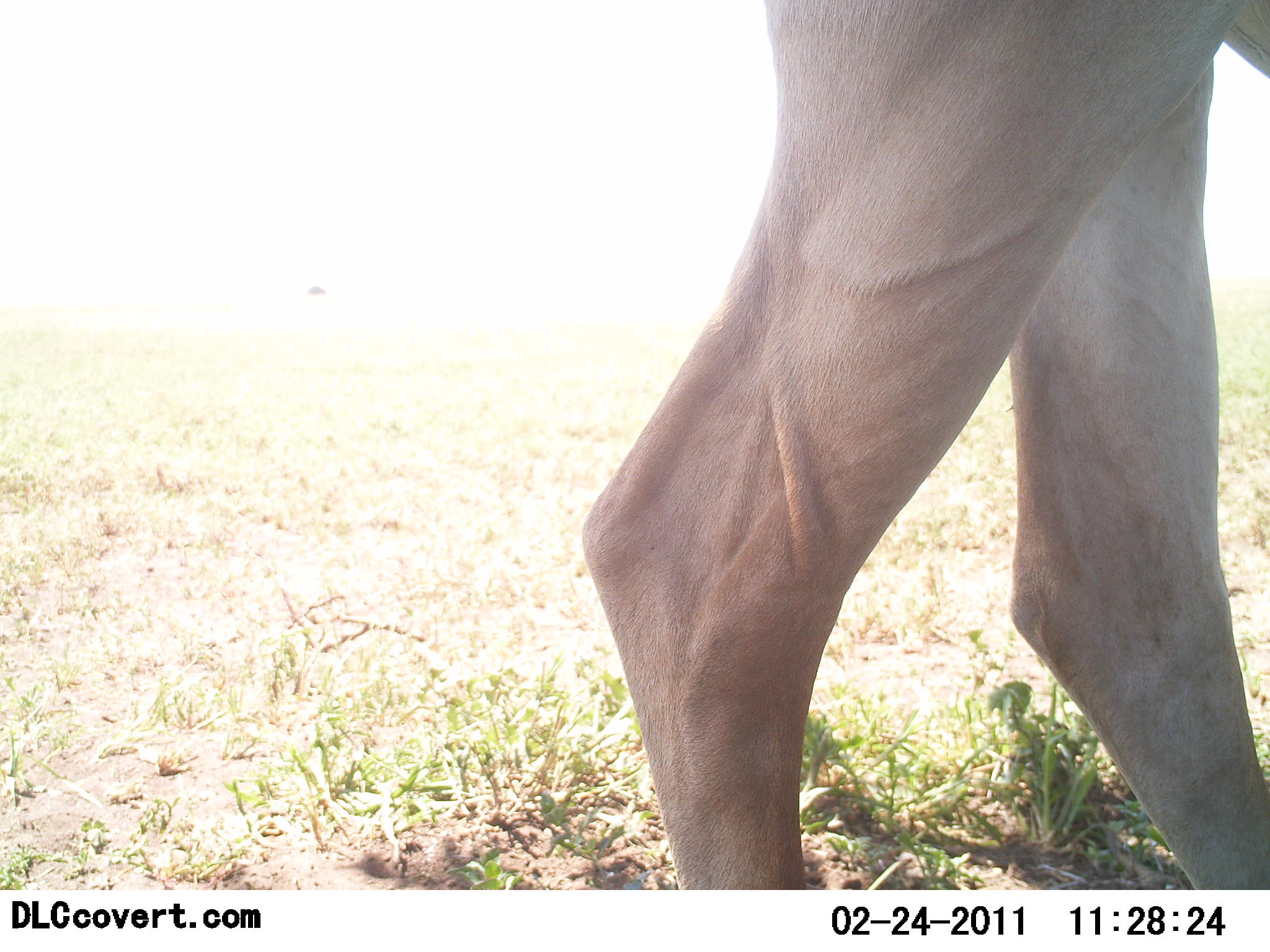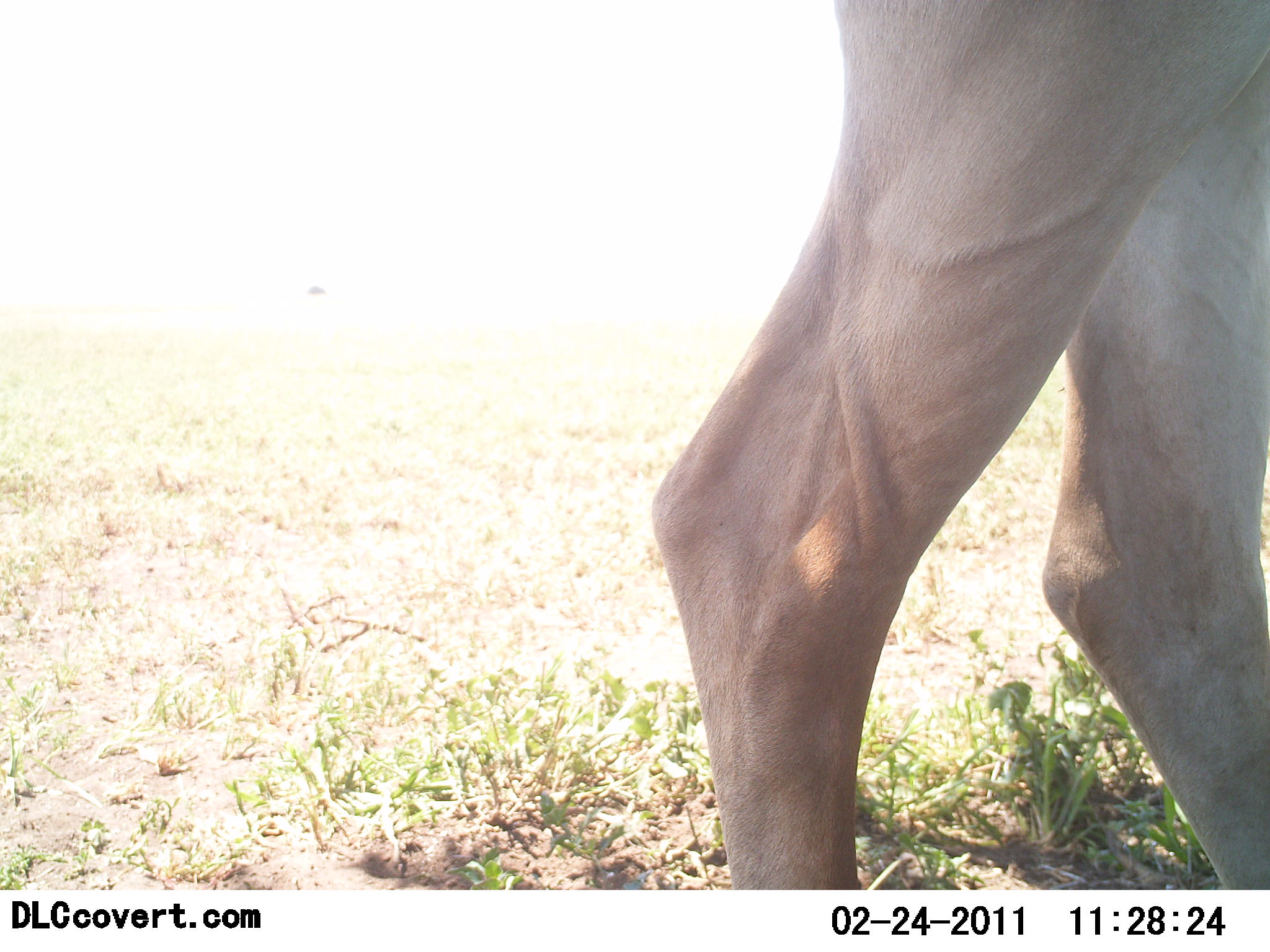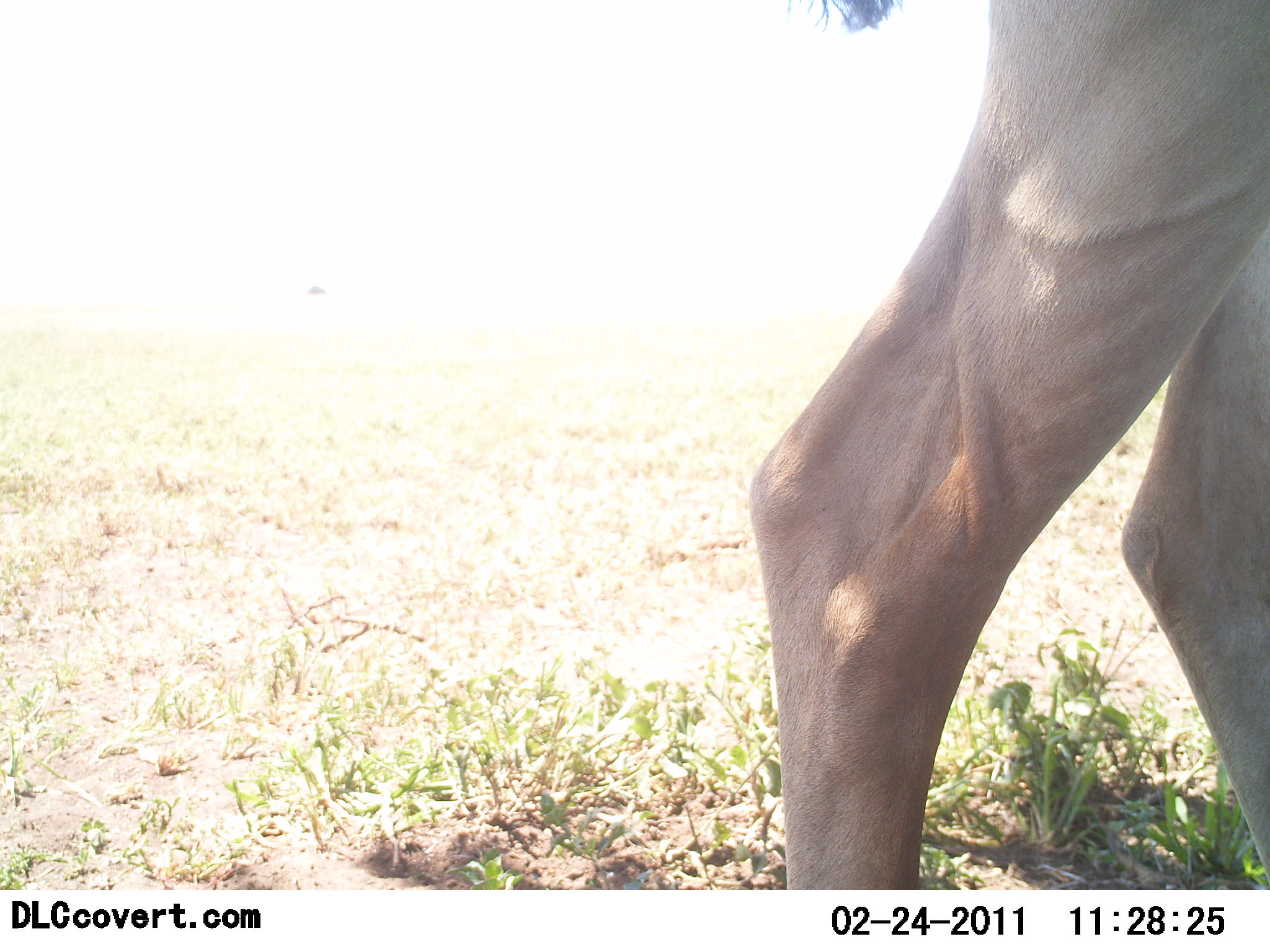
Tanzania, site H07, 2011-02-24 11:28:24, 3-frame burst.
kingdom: Animalia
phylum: Chordata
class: Mammalia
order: Artiodactyla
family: Bovidae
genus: Alcelaphus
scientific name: Alcelaphus buselaphus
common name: hartebeest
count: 1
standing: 60%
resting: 0%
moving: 40%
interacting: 0%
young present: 0%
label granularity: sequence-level